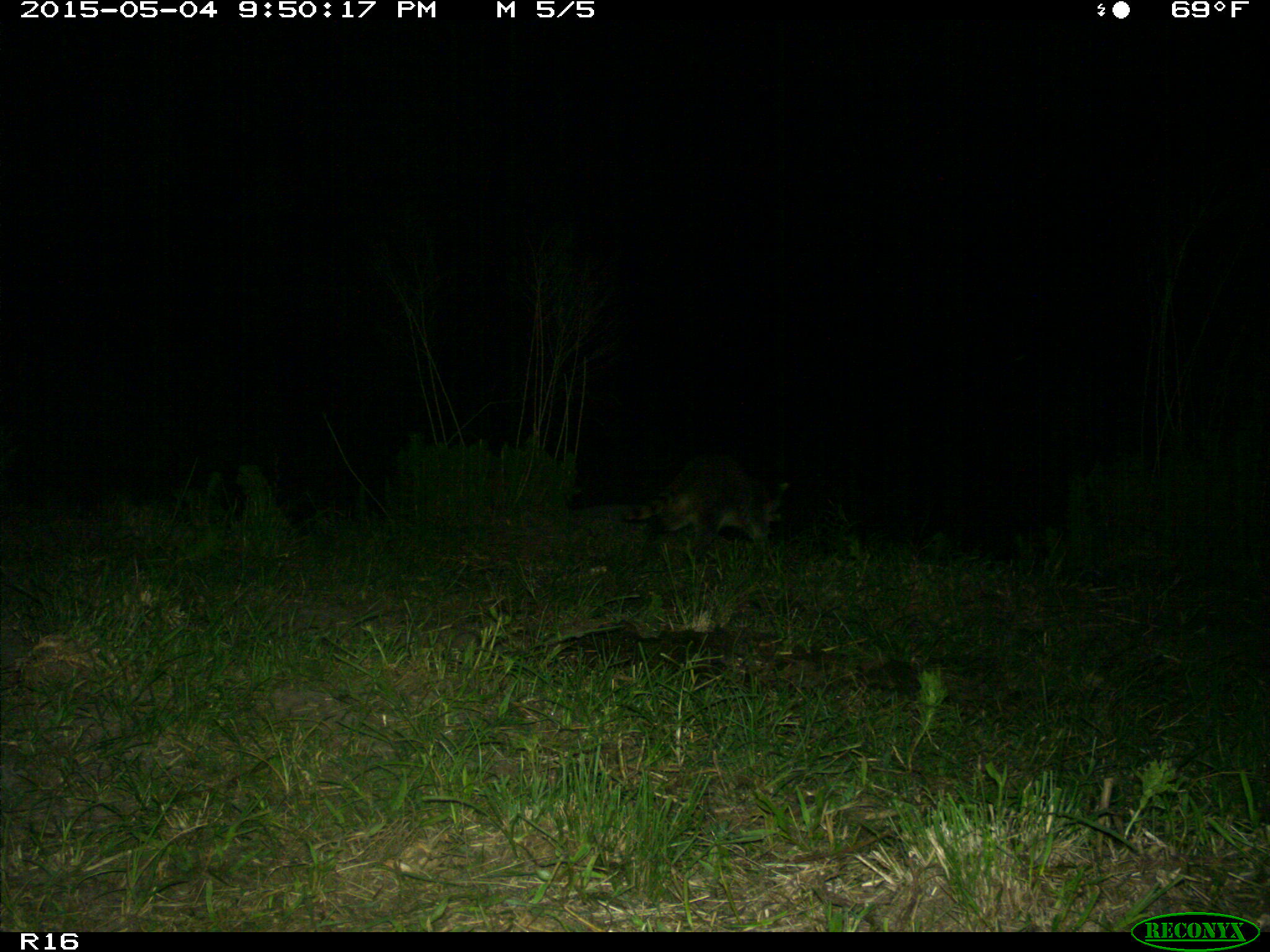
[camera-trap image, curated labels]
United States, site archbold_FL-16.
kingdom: Animalia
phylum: Chordata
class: Mammalia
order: Carnivora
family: Procyonidae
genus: Procyon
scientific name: Procyon lotor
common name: common raccoon